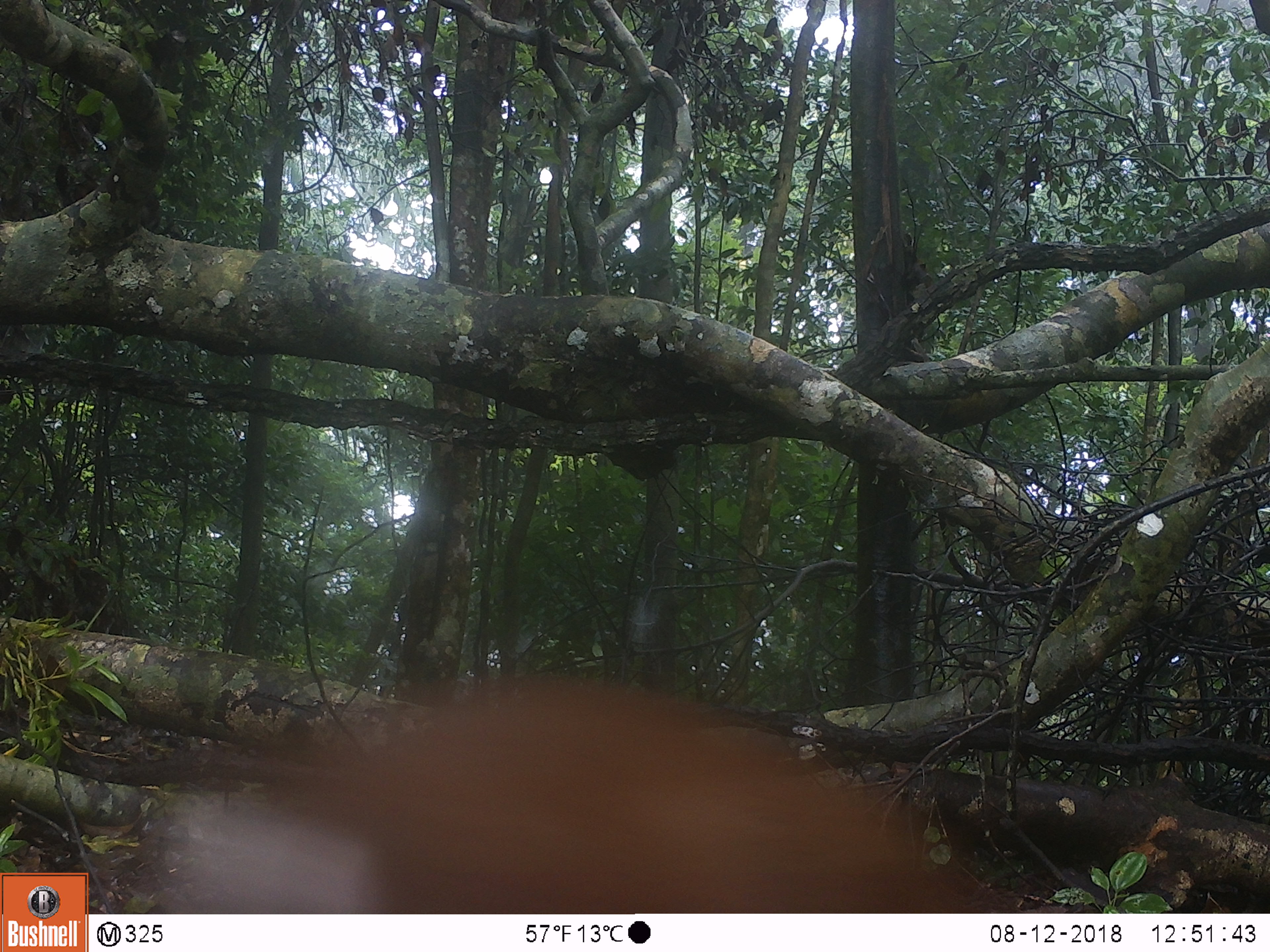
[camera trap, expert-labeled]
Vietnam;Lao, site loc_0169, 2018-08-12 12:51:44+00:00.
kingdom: Animalia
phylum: Chordata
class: Mammalia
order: Artiodactyla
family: Cervidae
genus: Muntiacus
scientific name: Muntiacus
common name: muntjacs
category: unidentified muntjac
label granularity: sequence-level